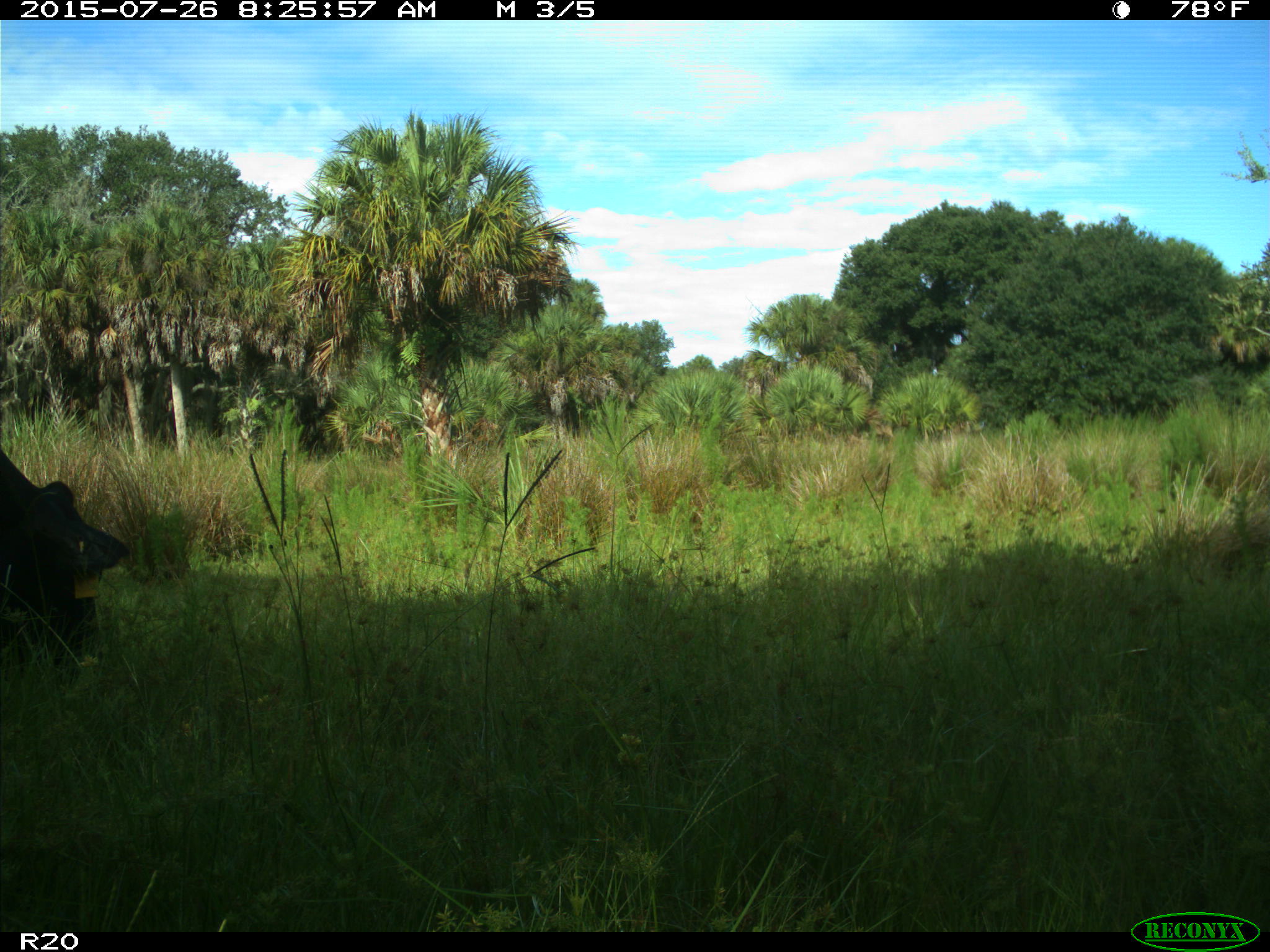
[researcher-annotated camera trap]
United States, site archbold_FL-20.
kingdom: Animalia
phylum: Chordata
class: Mammalia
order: Artiodactyla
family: Bovidae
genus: Bos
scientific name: Bos taurus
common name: domestic cow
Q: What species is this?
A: Bos taurus (domestic cow).